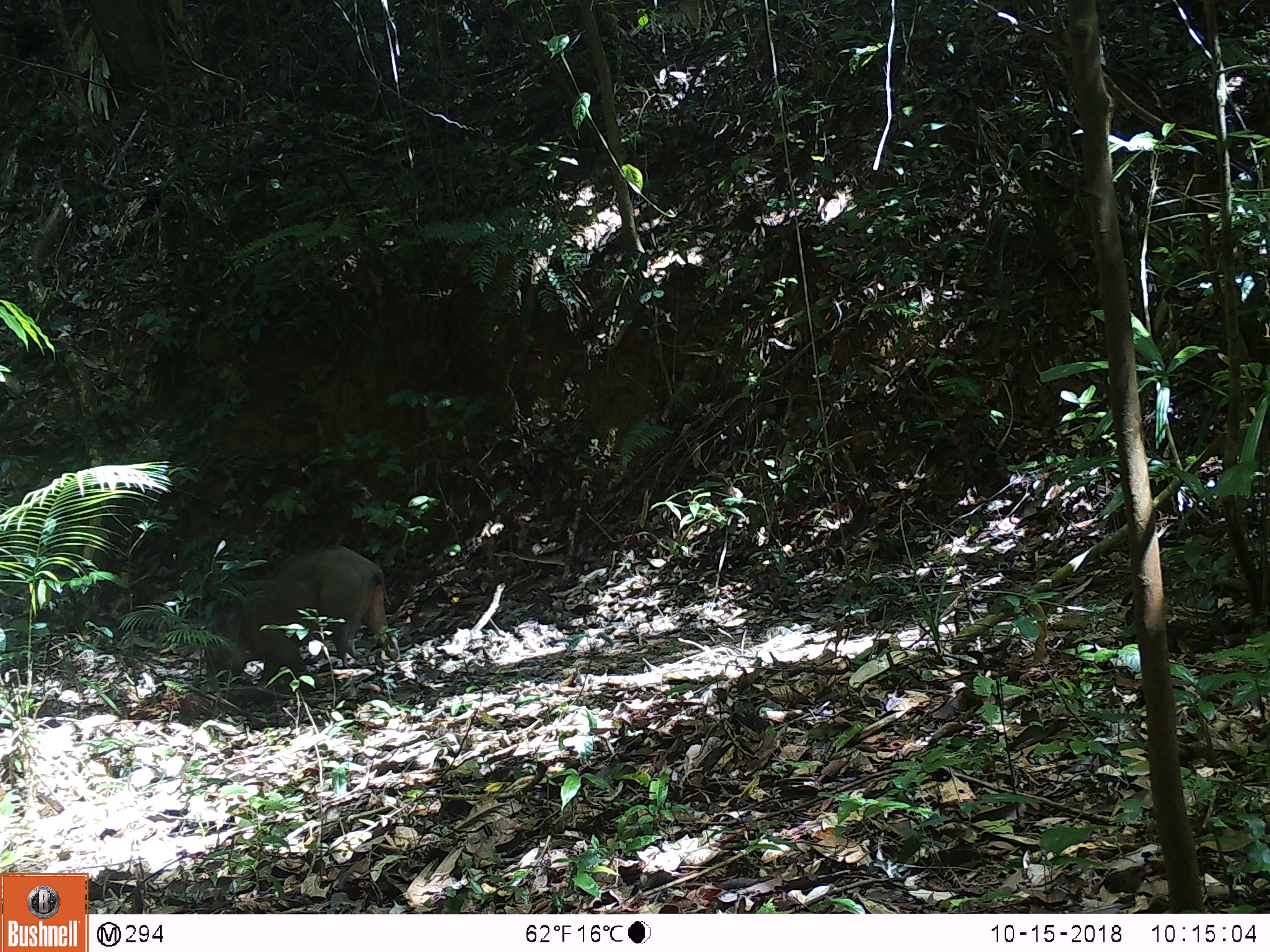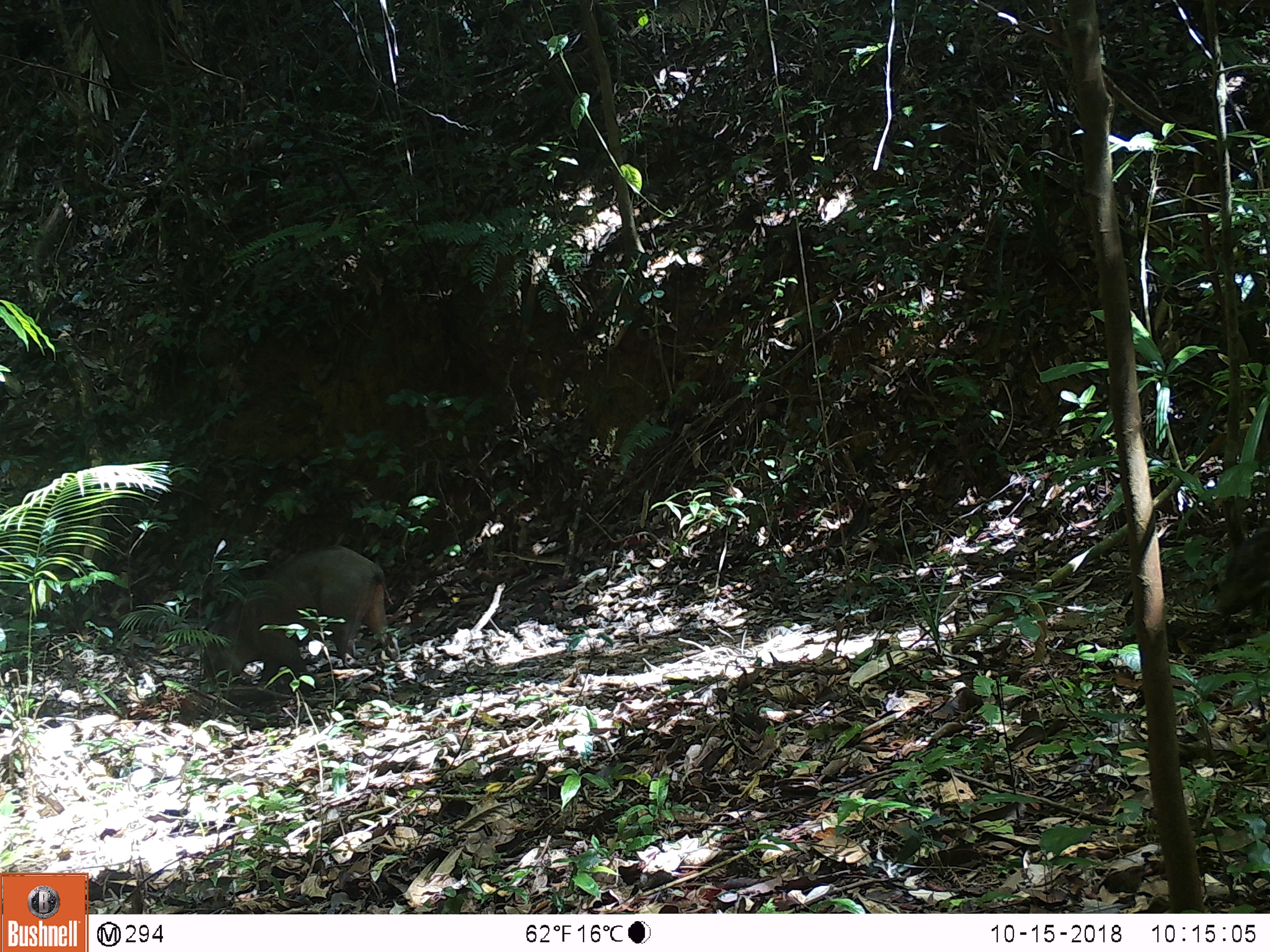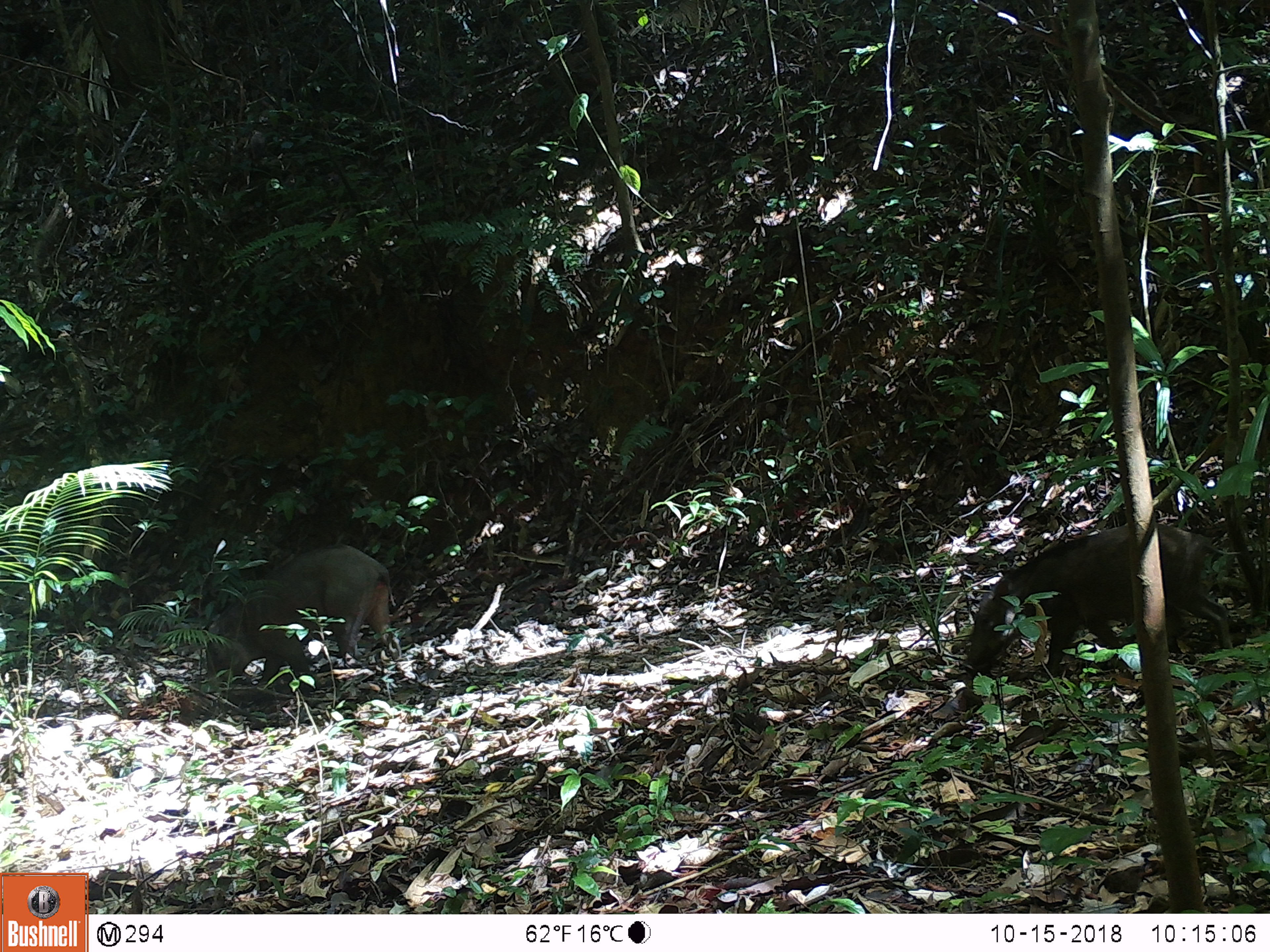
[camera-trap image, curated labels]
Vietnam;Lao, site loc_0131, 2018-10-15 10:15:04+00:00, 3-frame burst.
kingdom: Animalia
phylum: Chordata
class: Mammalia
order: Artiodactyla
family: Suidae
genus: Sus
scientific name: Sus scrofa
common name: eurasian wild pig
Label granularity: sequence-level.